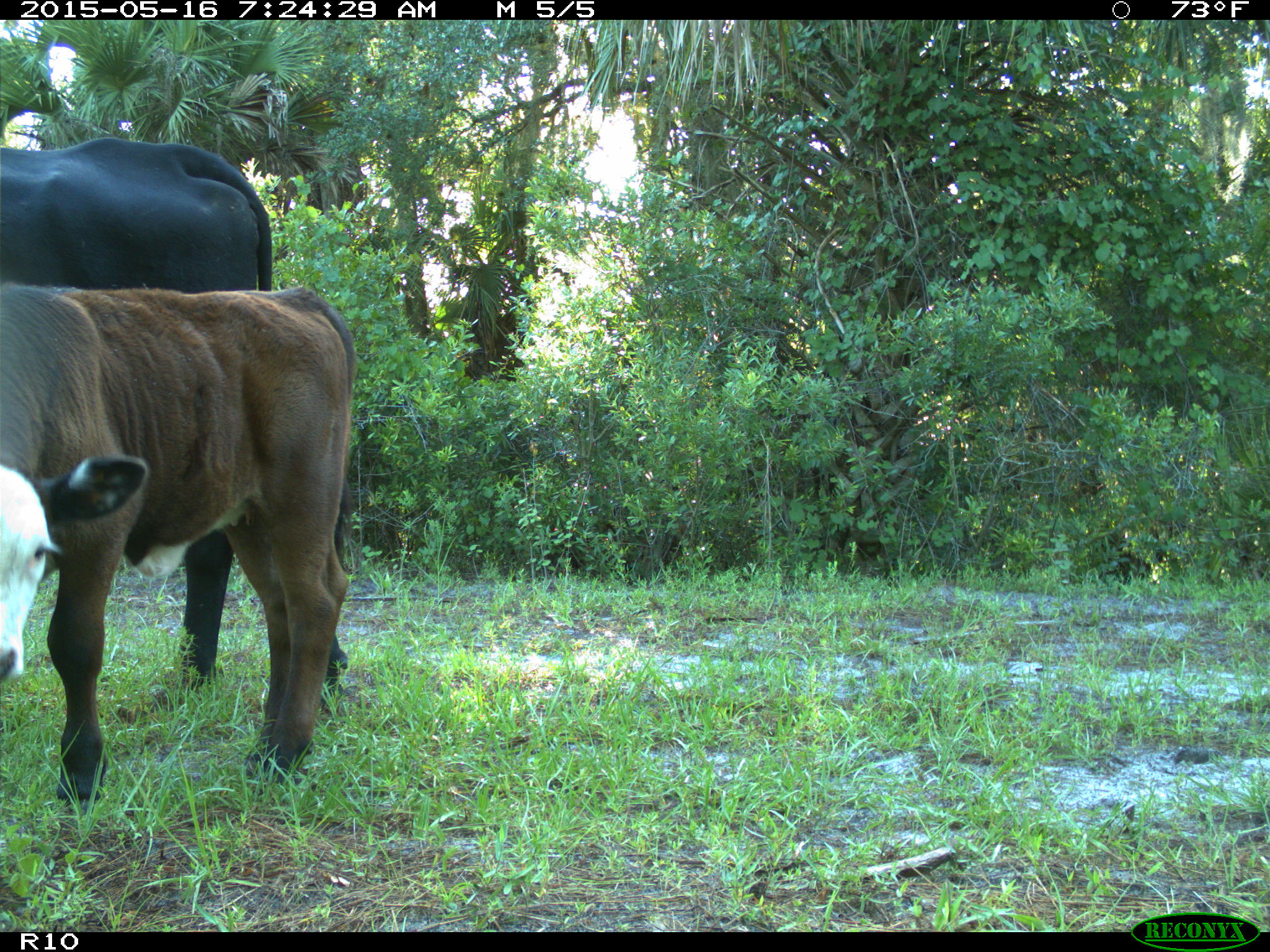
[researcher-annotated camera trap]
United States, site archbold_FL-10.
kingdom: Animalia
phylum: Chordata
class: Mammalia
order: Artiodactyla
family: Bovidae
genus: Bos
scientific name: Bos taurus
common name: domestic cow